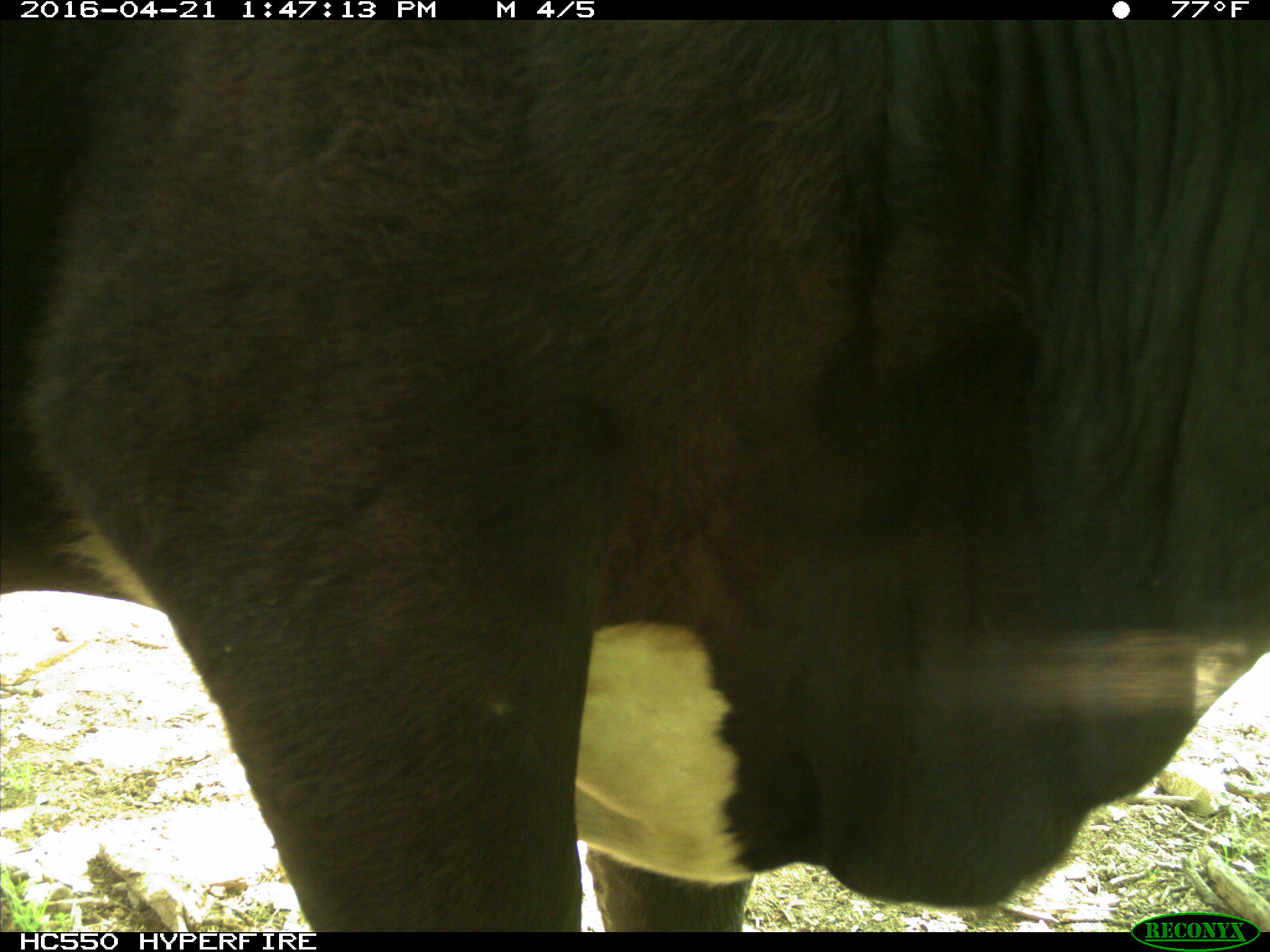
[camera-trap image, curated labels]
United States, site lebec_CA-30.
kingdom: Animalia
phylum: Chordata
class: Mammalia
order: Artiodactyla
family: Bovidae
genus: Bos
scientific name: Bos taurus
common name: domestic cow